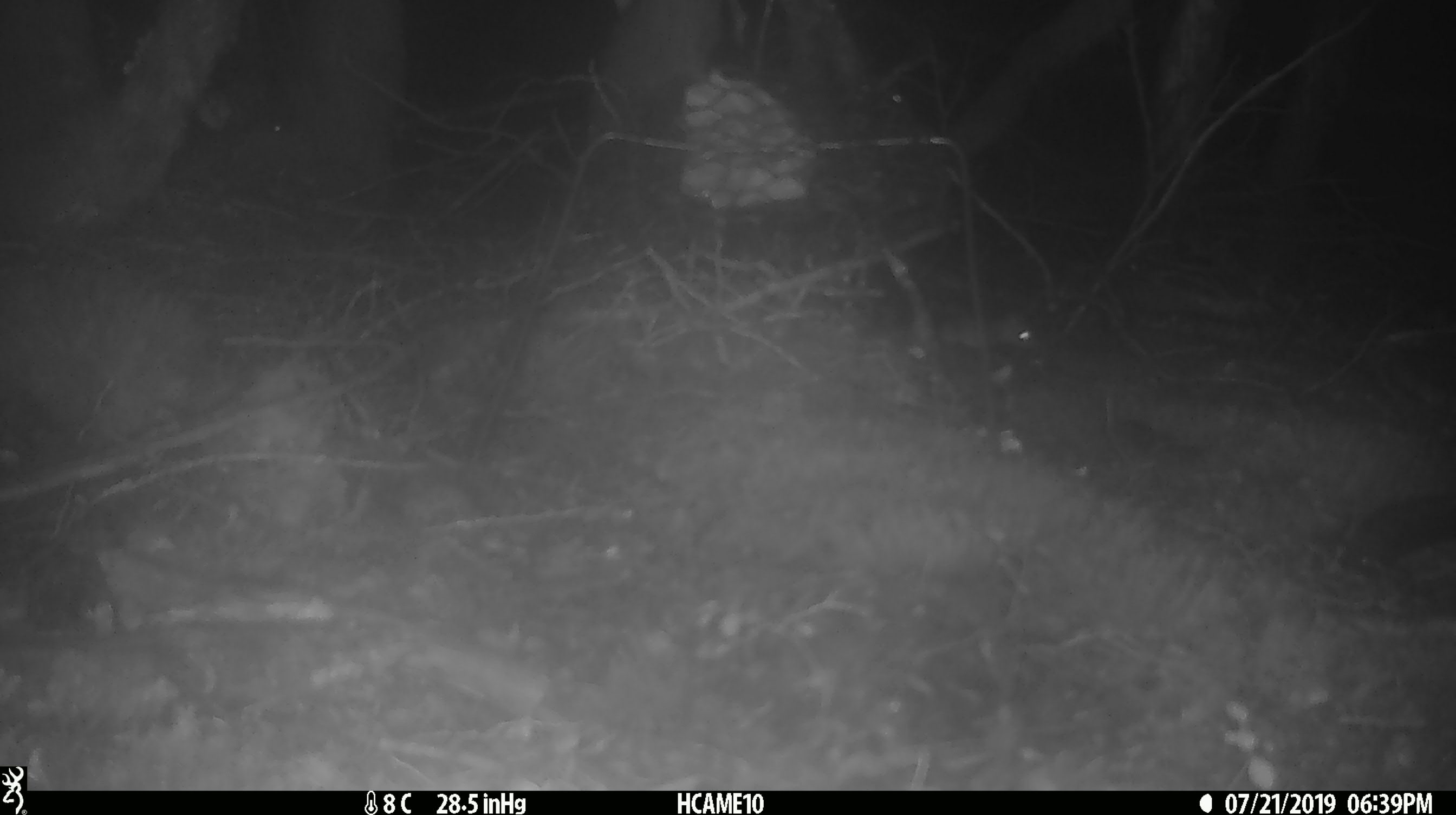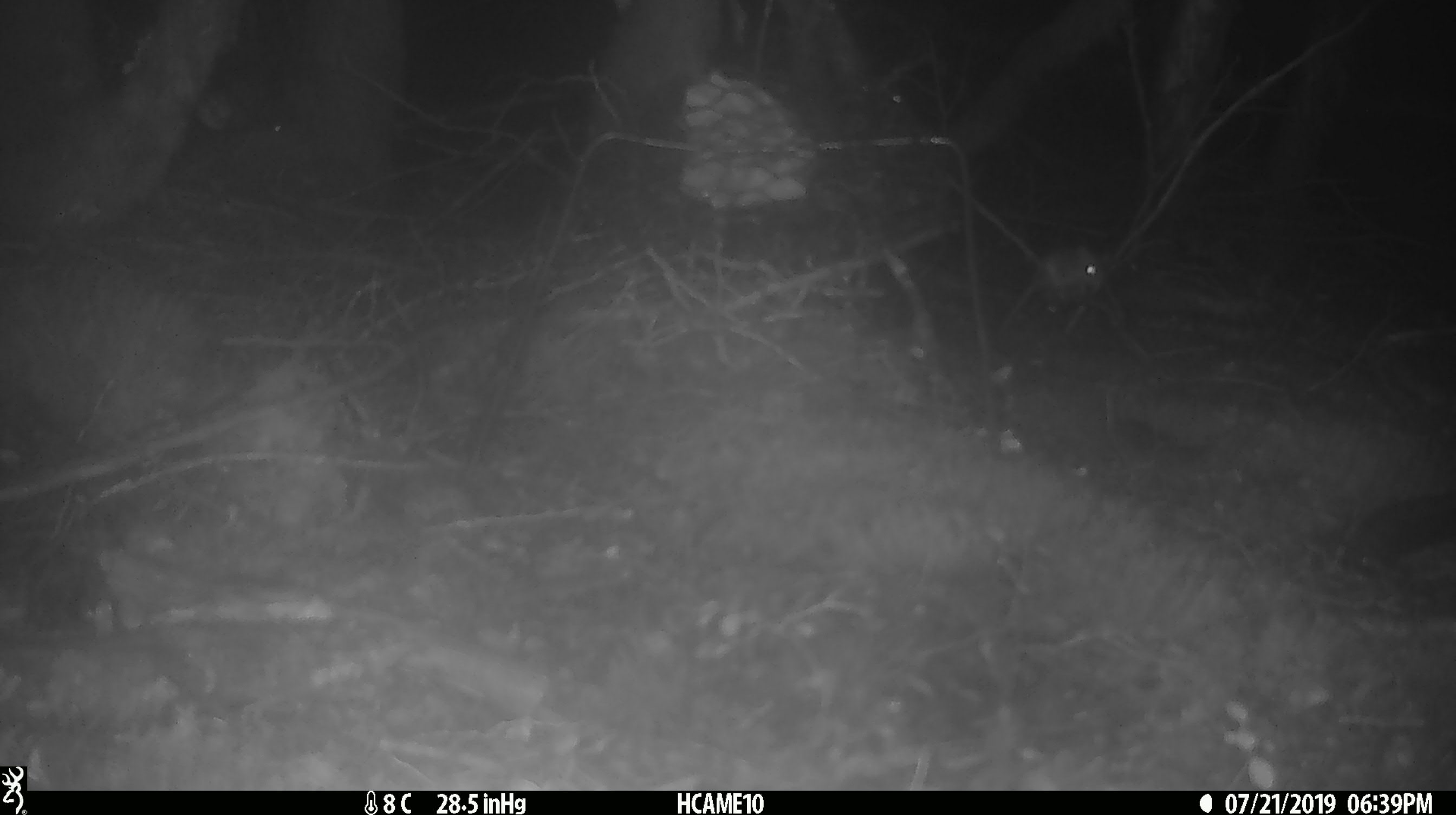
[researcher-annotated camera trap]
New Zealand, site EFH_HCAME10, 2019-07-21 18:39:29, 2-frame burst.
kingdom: Animalia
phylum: Chordata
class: Mammalia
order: Rodentia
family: Muridae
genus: Mus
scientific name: Mus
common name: mouse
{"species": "mouse (Mus)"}